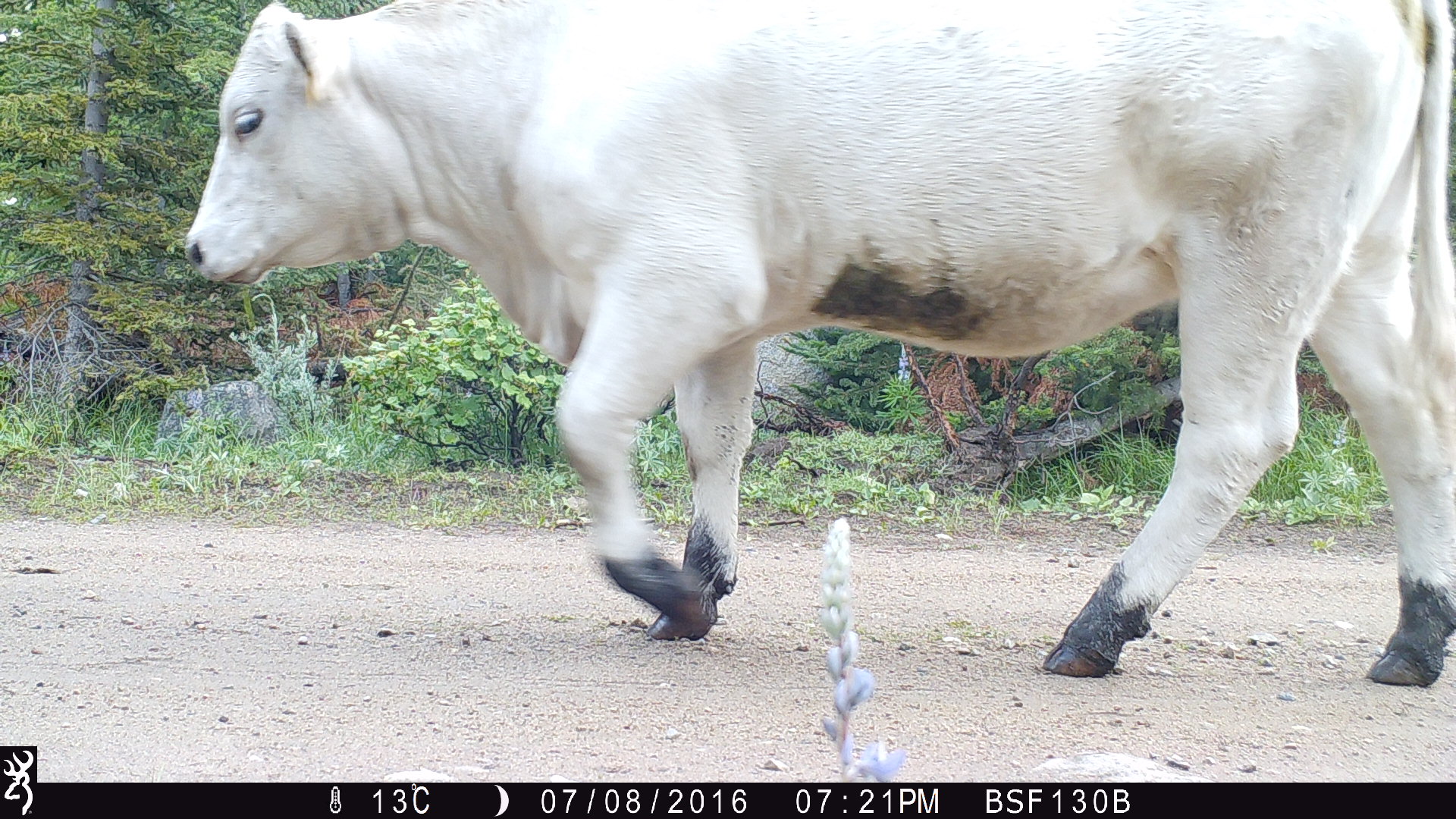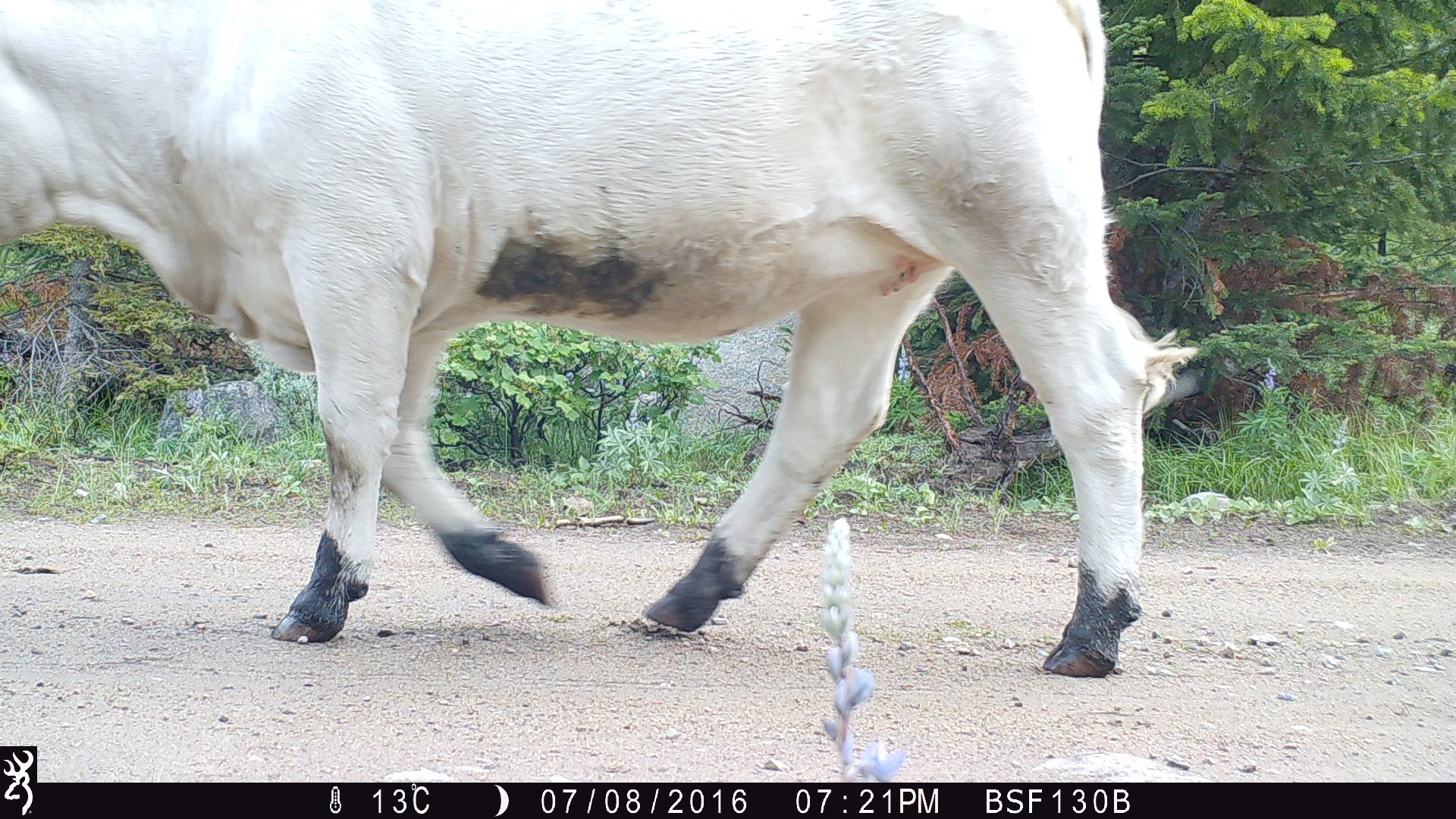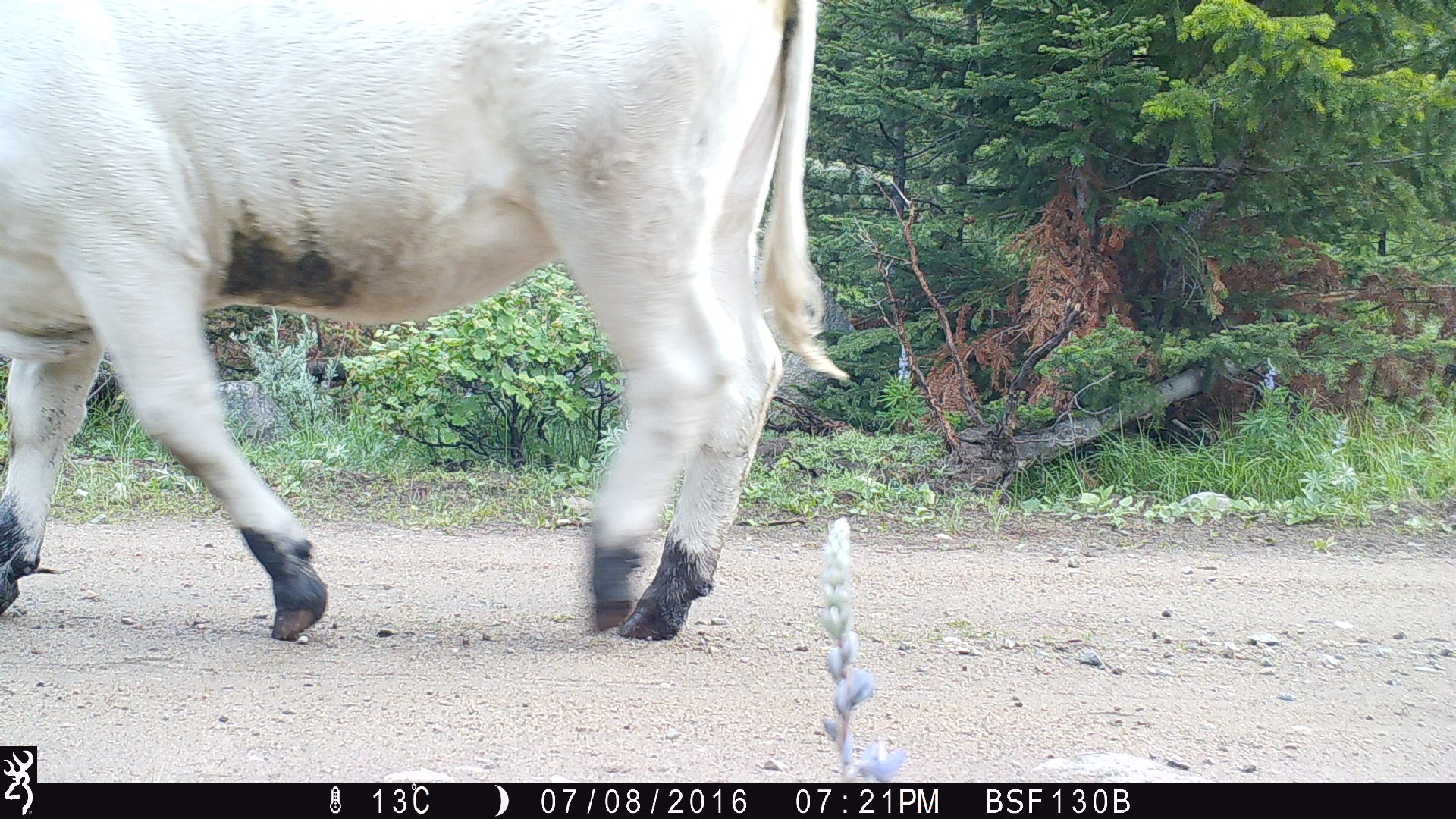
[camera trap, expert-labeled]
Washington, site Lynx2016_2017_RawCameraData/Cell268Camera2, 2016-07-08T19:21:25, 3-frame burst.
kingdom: Animalia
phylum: Chordata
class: Mammalia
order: Artiodactyla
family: Bovidae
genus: Bos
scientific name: Bos taurus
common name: domestic cattle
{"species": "domestic cattle (Bos taurus)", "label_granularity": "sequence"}